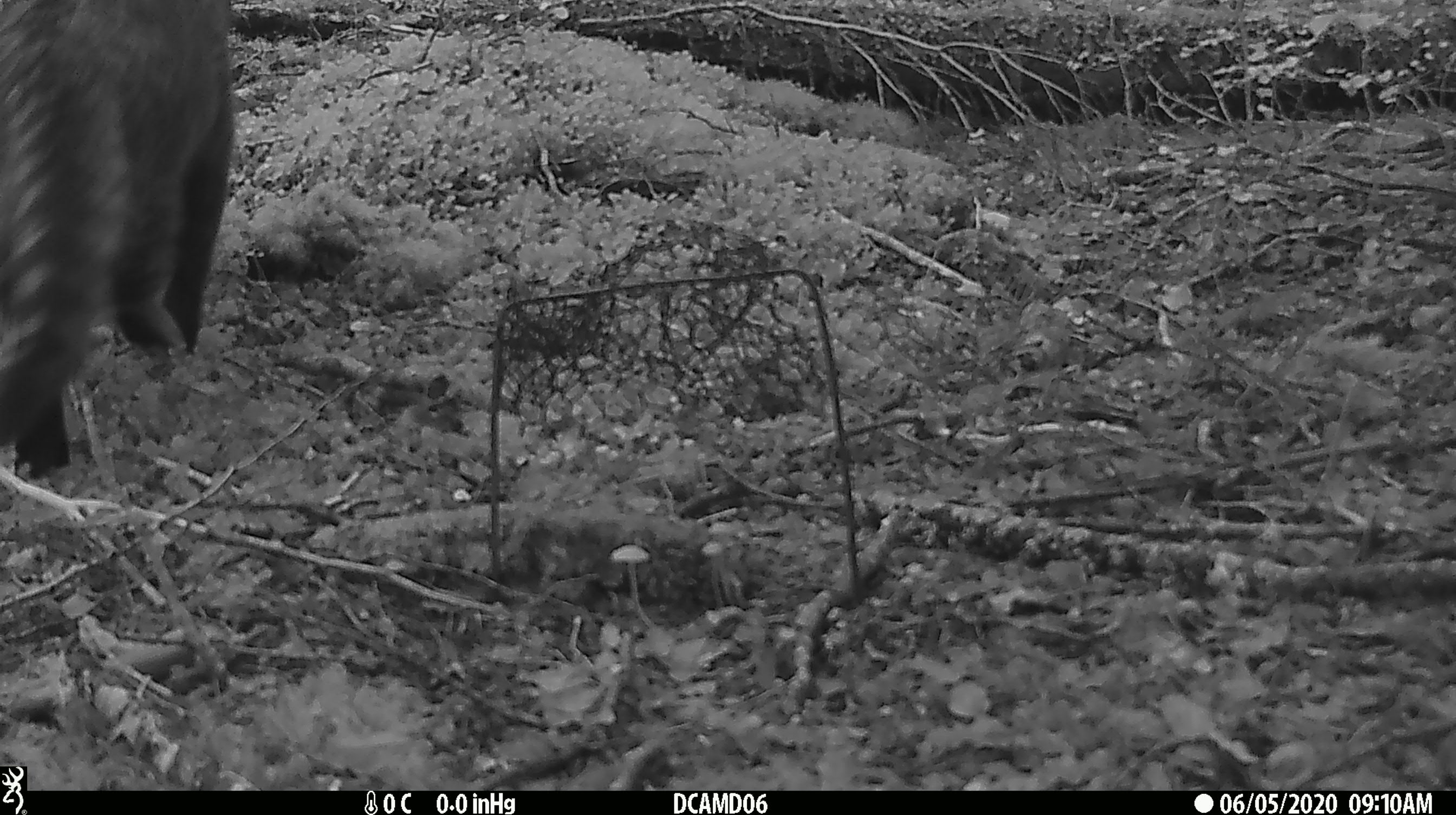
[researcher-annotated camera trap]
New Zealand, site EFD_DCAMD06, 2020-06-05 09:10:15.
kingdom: Animalia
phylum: Chordata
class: Mammalia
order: Carnivora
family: Felidae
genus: Felis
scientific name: Felis catus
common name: domestic cat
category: cat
Cat (domestic cat) (Felis catus).